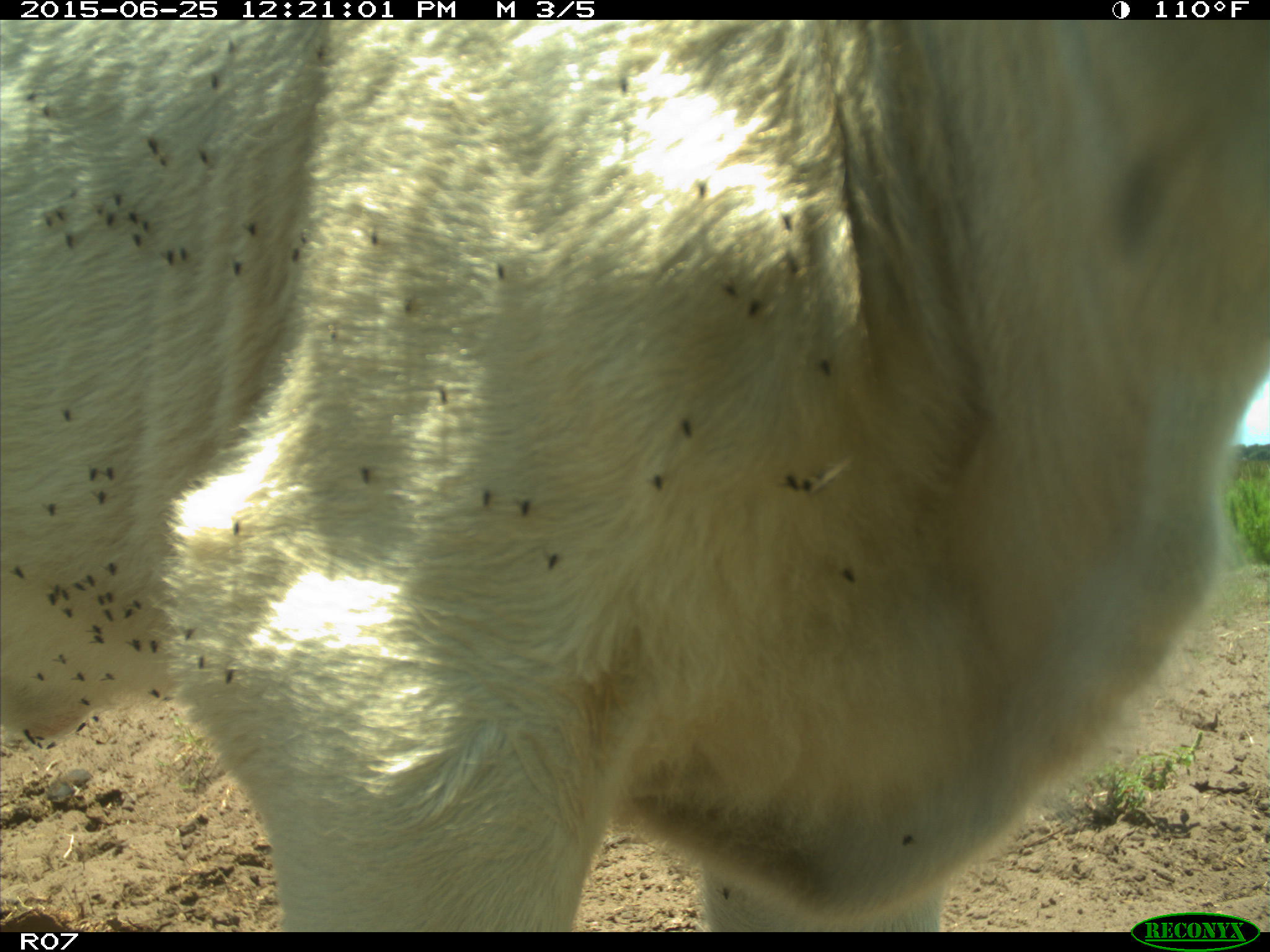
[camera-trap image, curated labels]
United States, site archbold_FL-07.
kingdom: Animalia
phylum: Chordata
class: Mammalia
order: Artiodactyla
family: Bovidae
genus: Bos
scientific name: Bos taurus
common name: domestic cow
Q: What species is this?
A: Bos taurus (domestic cow).